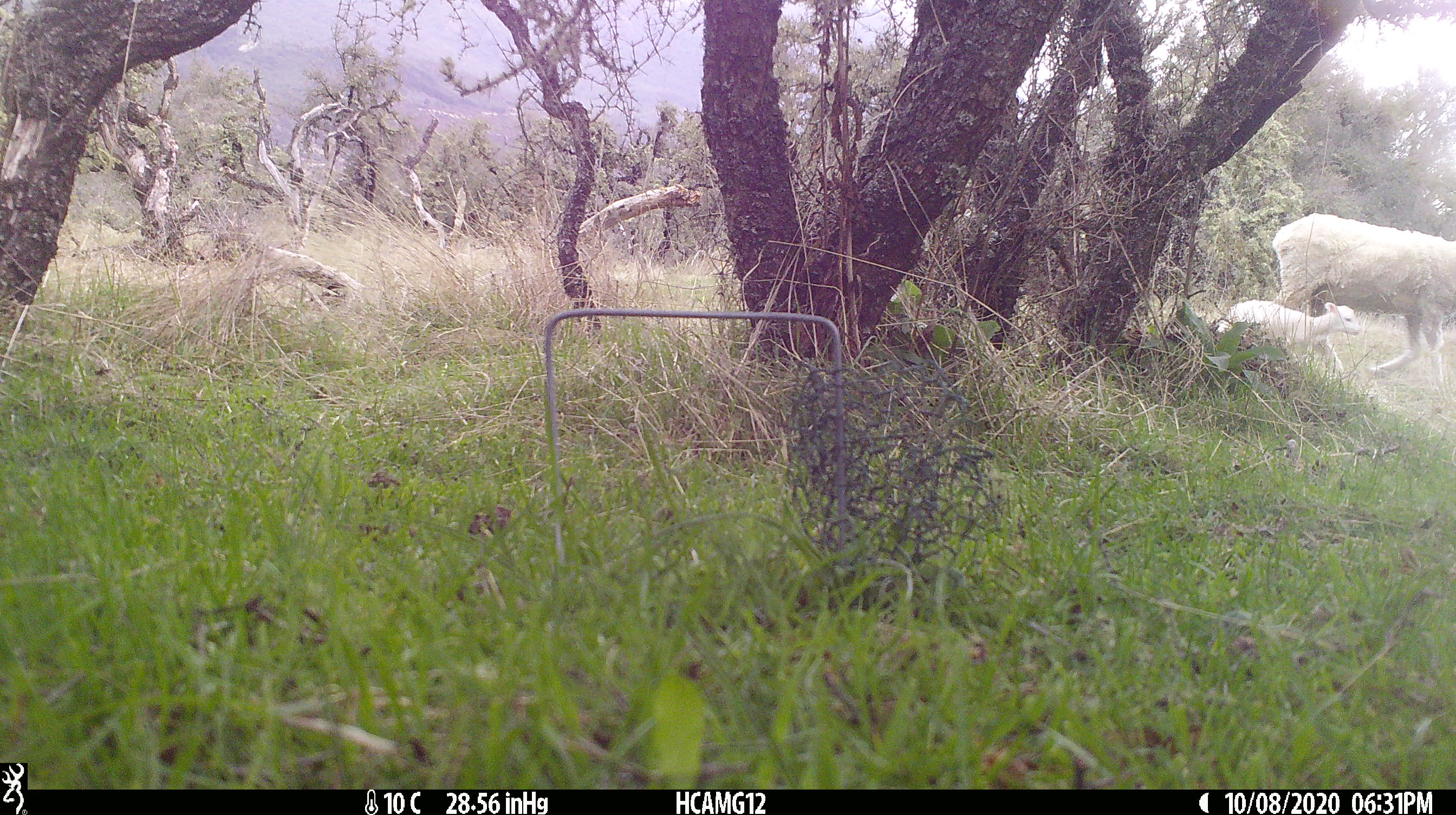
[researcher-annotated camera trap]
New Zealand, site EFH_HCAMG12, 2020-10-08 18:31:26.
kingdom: Animalia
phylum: Chordata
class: Mammalia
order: Artiodactyla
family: Bovidae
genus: Ovis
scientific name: Ovis aries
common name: domestic sheep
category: sheep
Sheep (domestic sheep) (Ovis aries).